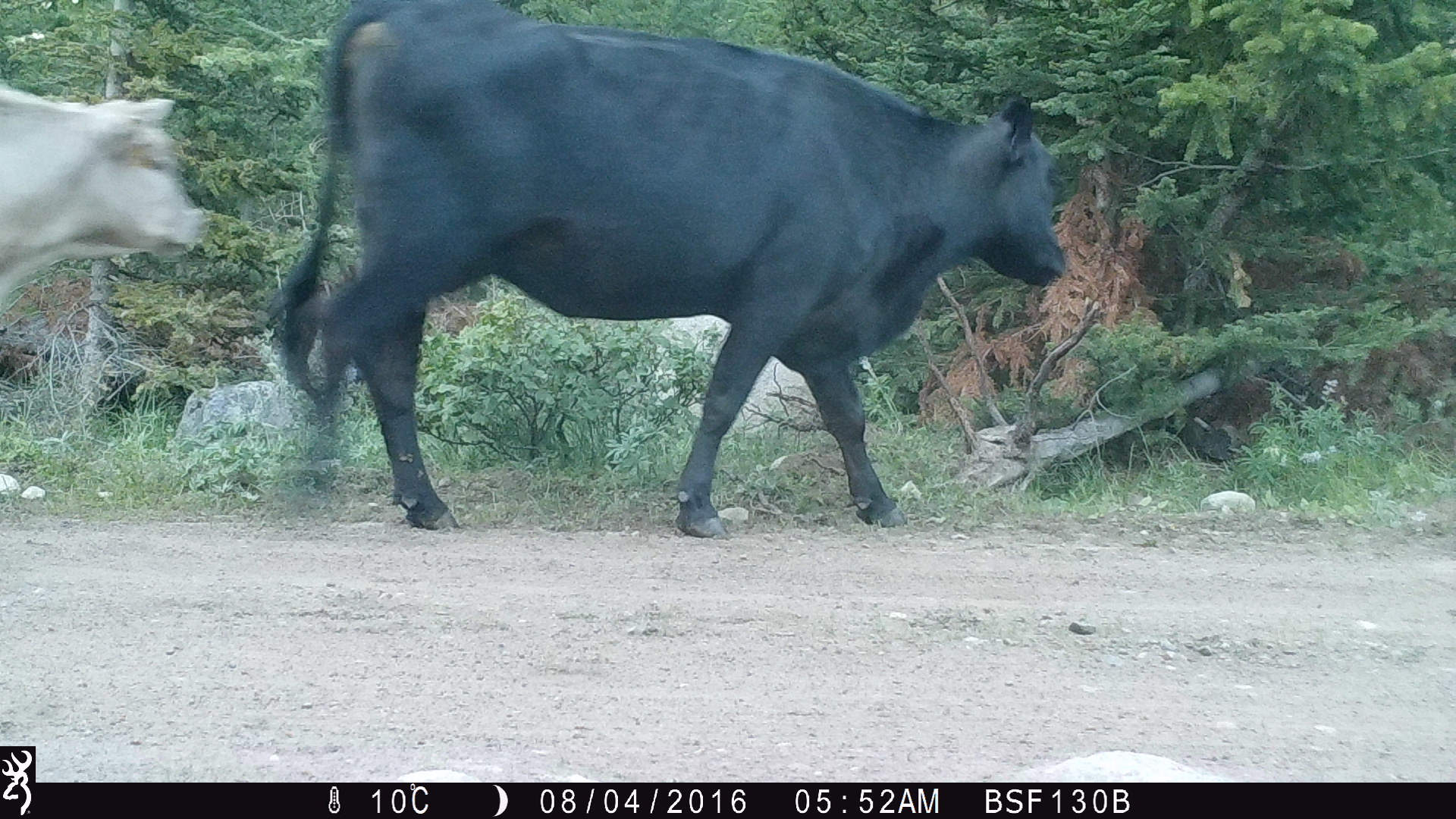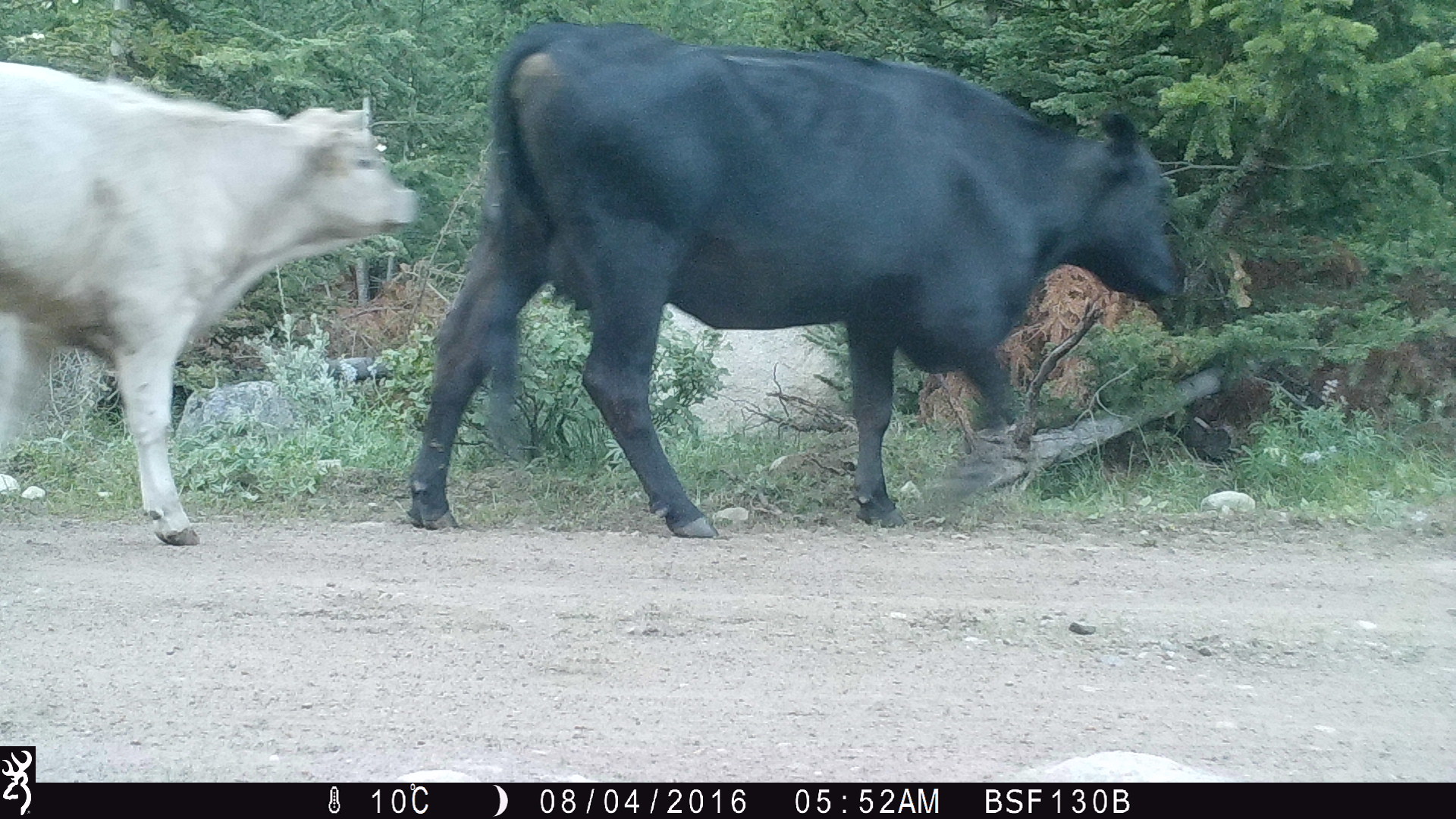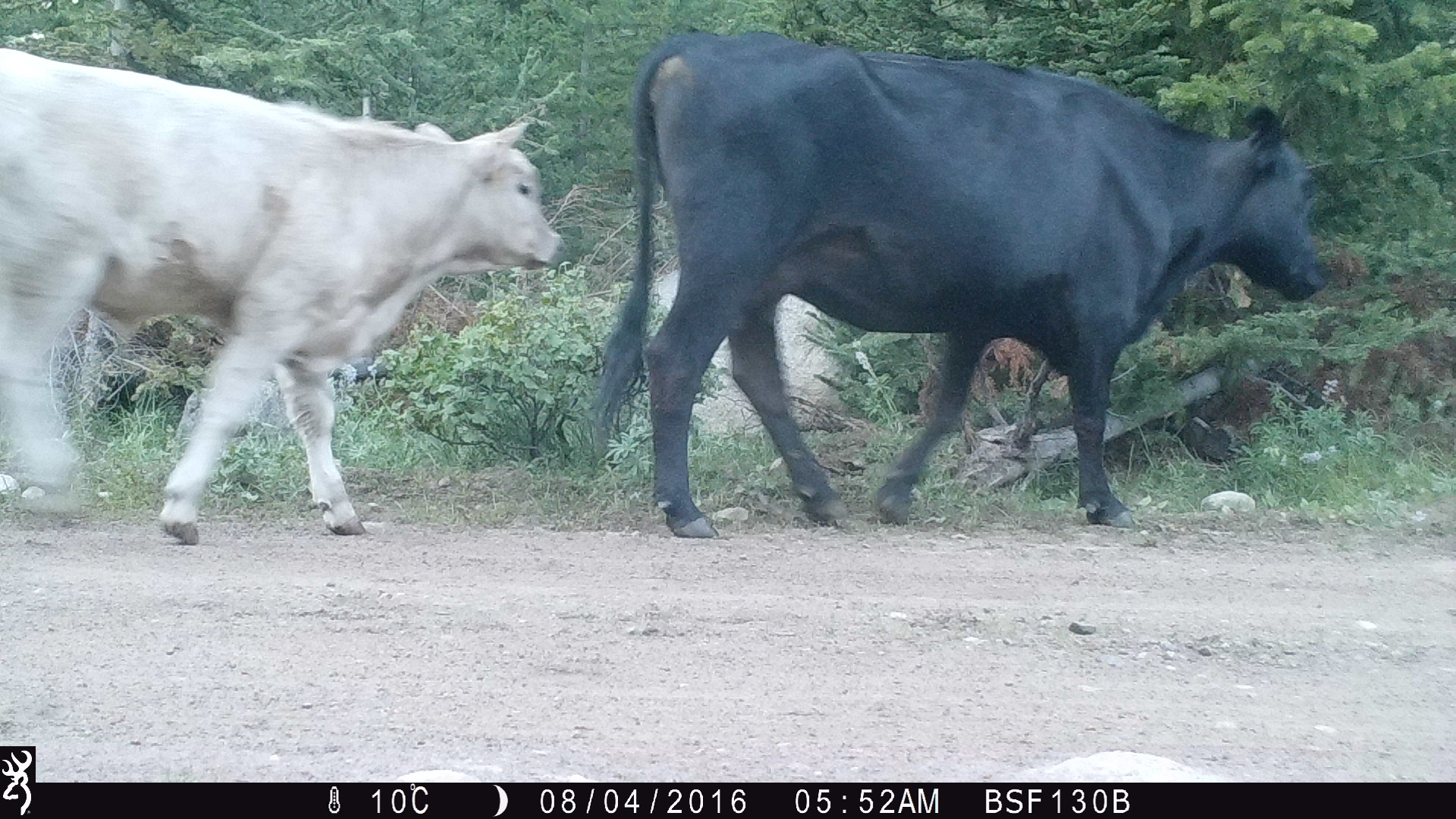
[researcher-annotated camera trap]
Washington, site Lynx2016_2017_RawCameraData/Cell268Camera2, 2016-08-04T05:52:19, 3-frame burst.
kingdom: Animalia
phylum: Chordata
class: Mammalia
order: Artiodactyla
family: Bovidae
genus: Bos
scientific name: Bos taurus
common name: domestic cattle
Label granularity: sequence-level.